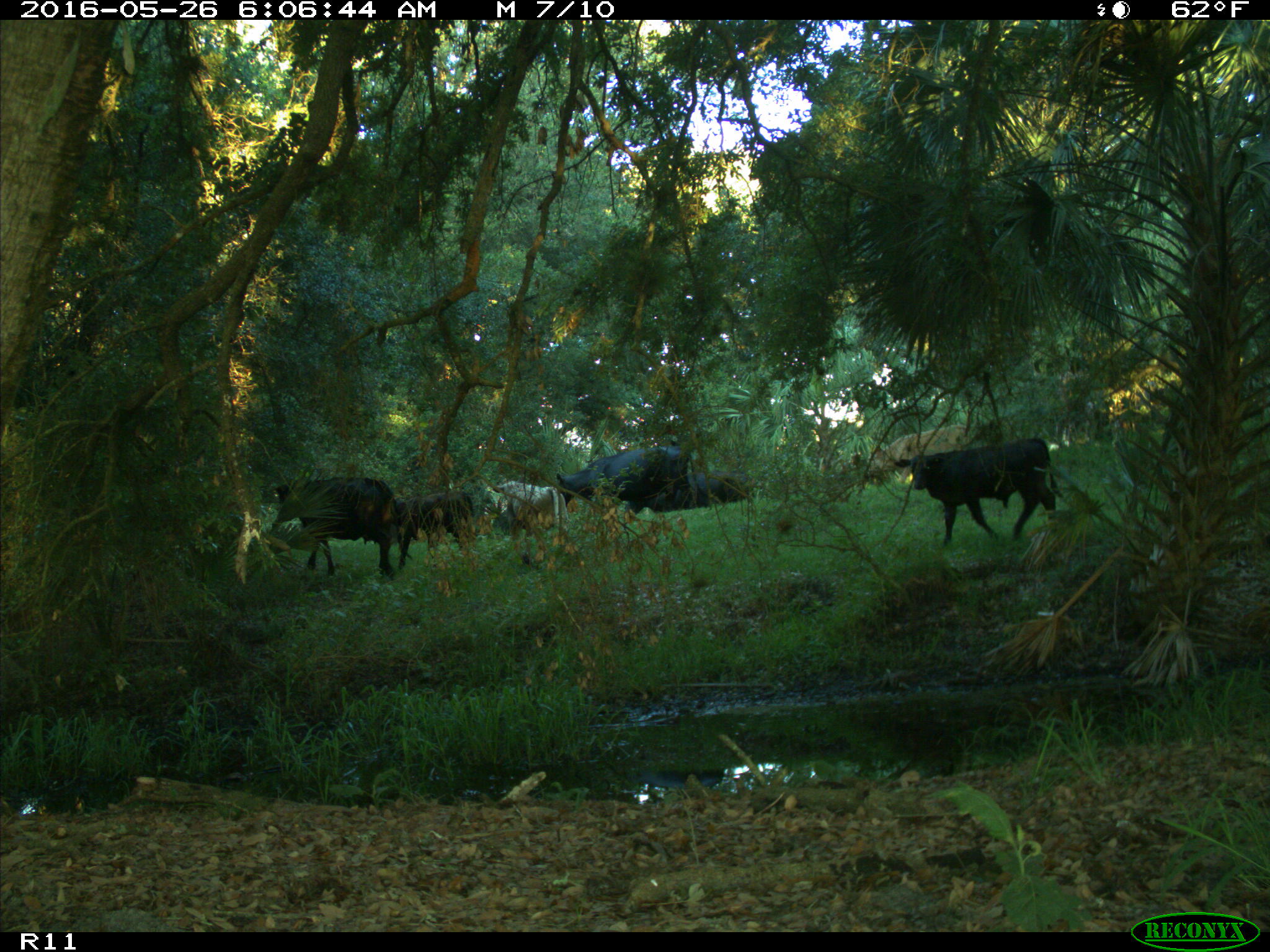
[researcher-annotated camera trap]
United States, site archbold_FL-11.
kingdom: Animalia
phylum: Chordata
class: Mammalia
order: Artiodactyla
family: Bovidae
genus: Bos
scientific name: Bos taurus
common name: domestic cow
Bos taurus (domestic cow).